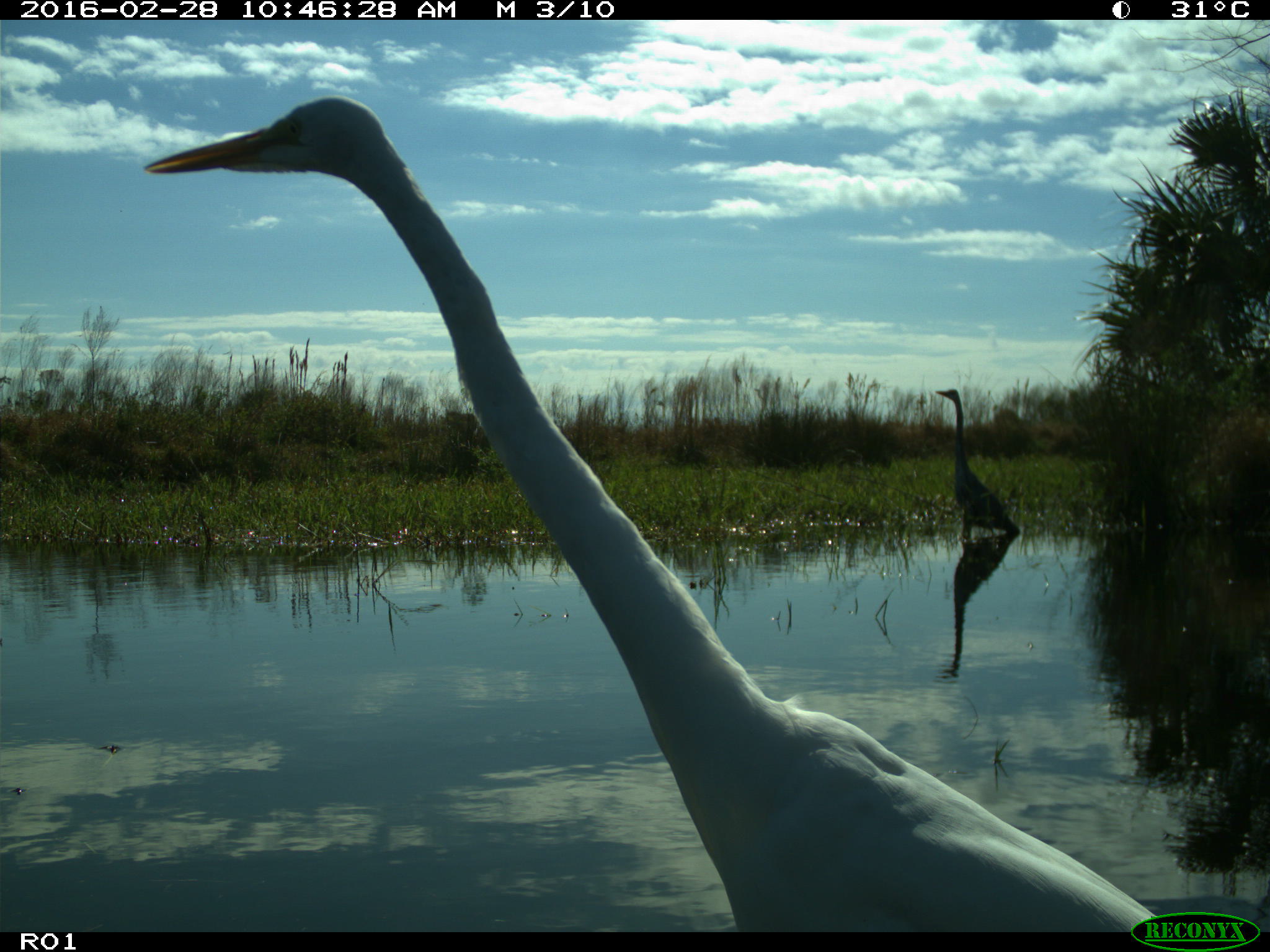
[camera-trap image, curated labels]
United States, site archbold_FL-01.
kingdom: Animalia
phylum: Chordata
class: Aves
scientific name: Aves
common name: birds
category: unidentified bird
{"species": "unidentified bird (birds) (Aves)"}